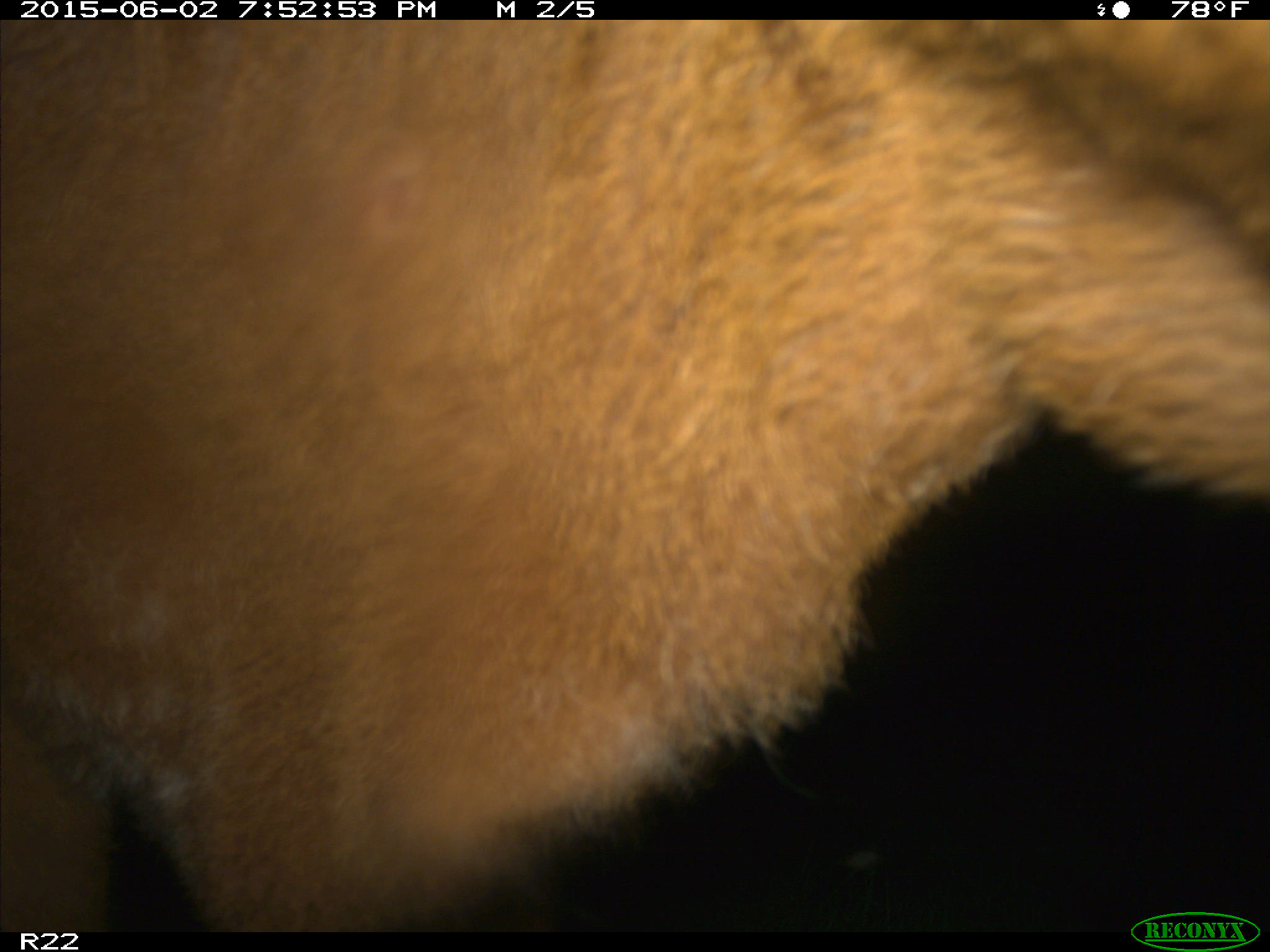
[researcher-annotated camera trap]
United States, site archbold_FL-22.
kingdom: Animalia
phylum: Chordata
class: Mammalia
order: Artiodactyla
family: Bovidae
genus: Bos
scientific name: Bos taurus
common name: domestic cow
Bos taurus (domestic cow).